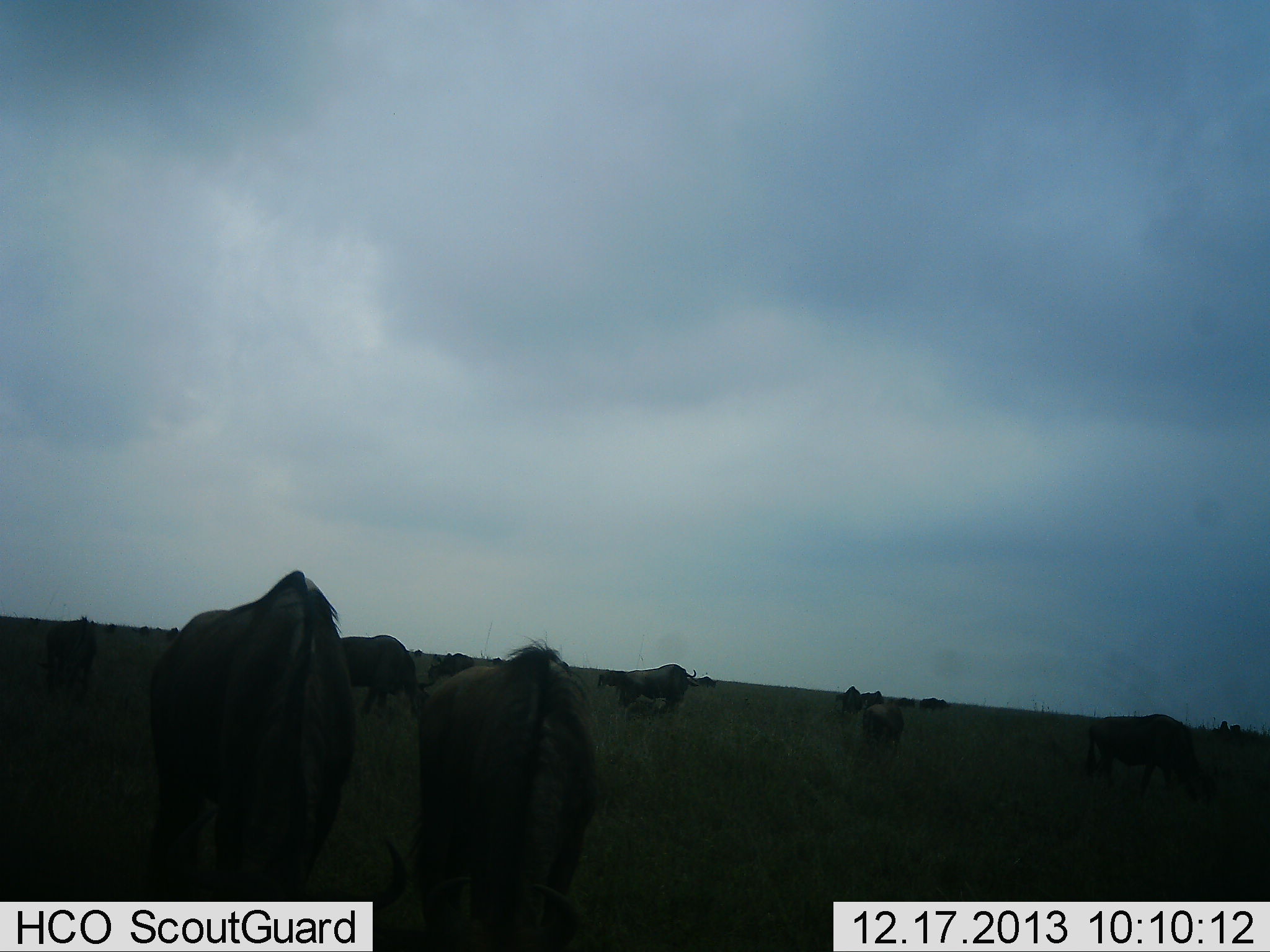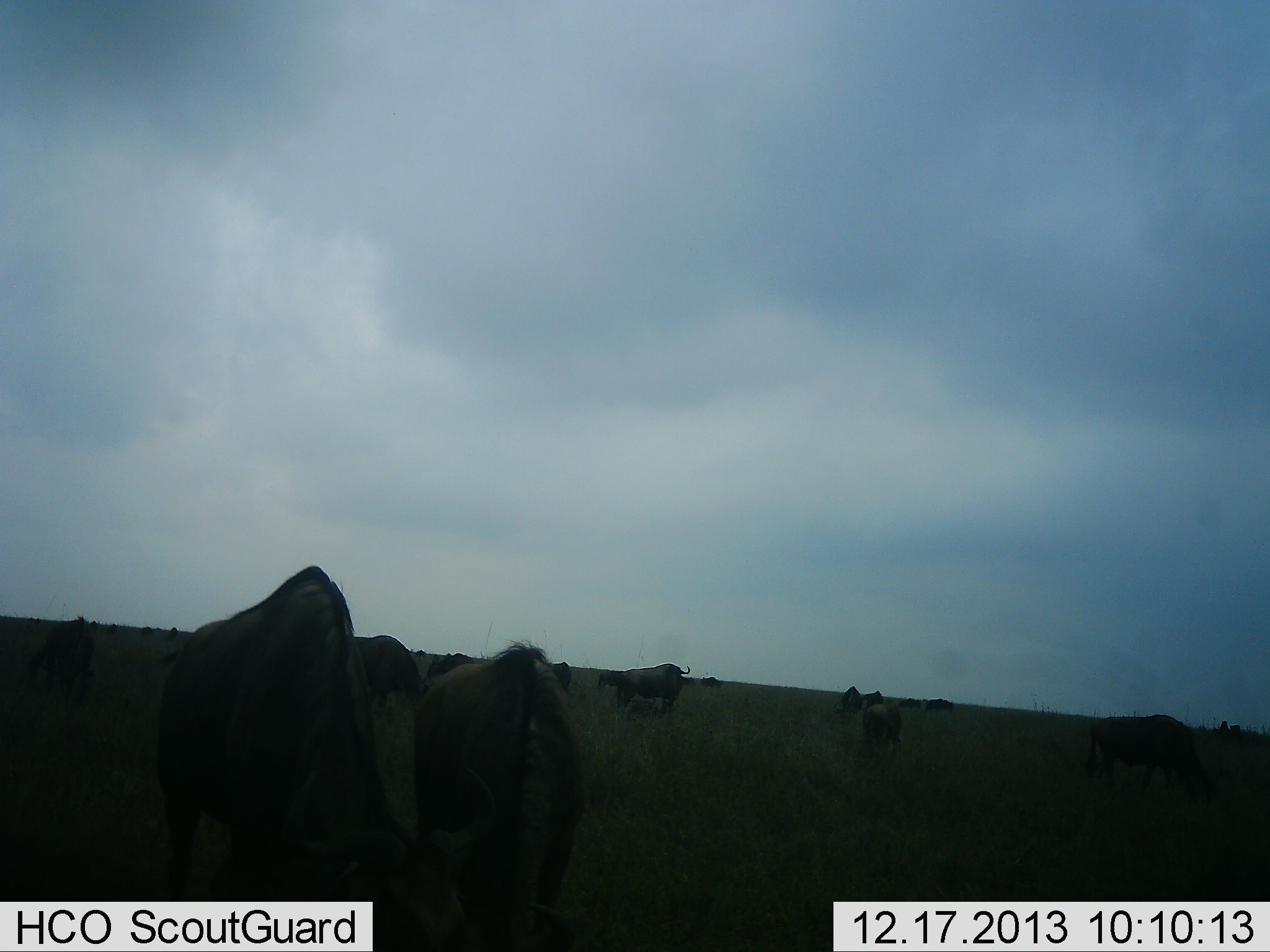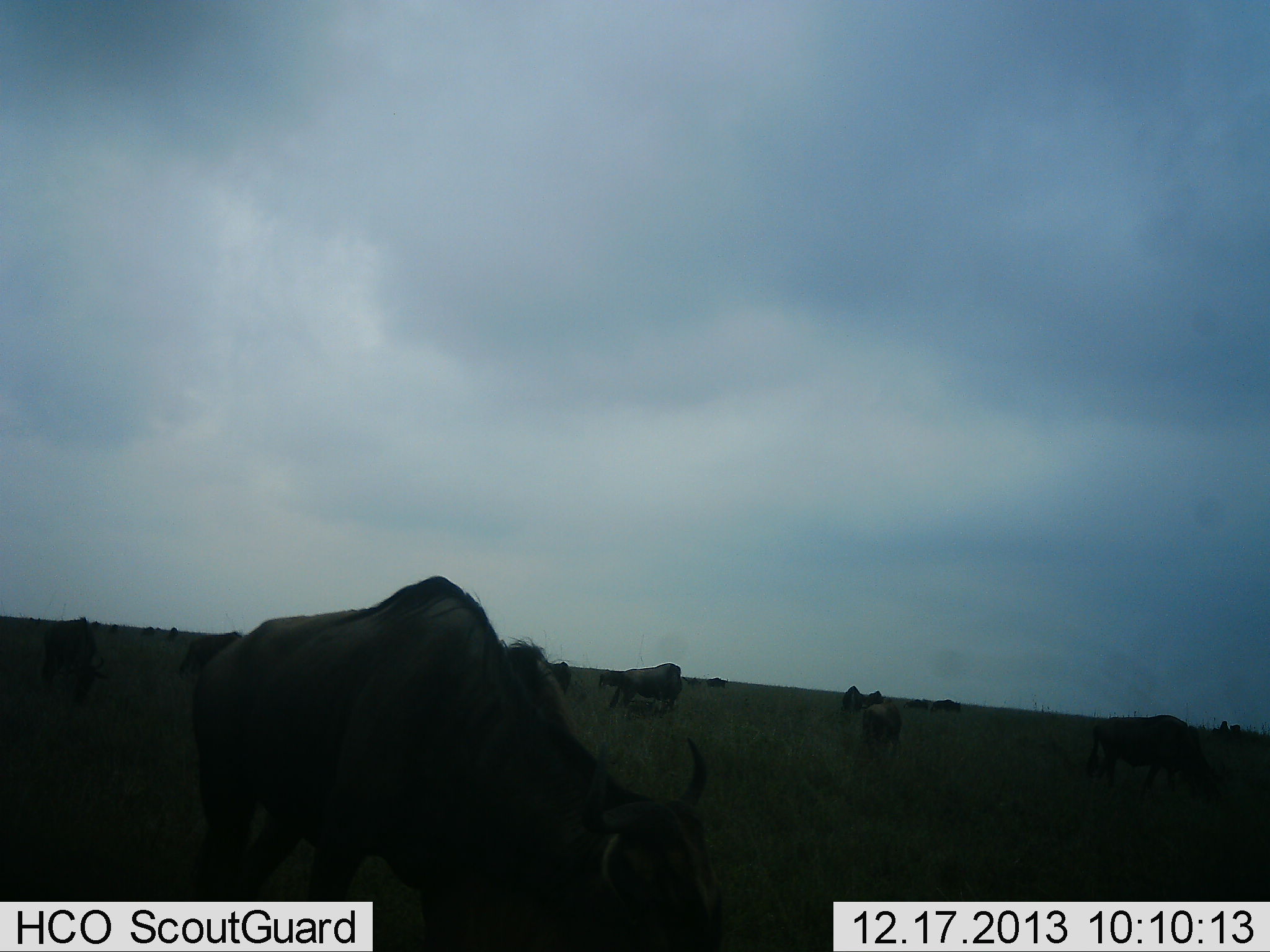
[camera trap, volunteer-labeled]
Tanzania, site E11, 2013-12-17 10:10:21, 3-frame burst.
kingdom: Animalia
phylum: Chordata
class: Mammalia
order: Artiodactyla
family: Bovidae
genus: Connochaetes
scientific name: Connochaetes taurinus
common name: blue wildebeest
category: wildebeest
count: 11-50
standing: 80%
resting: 20%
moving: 70%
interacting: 0%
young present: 0%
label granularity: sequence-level